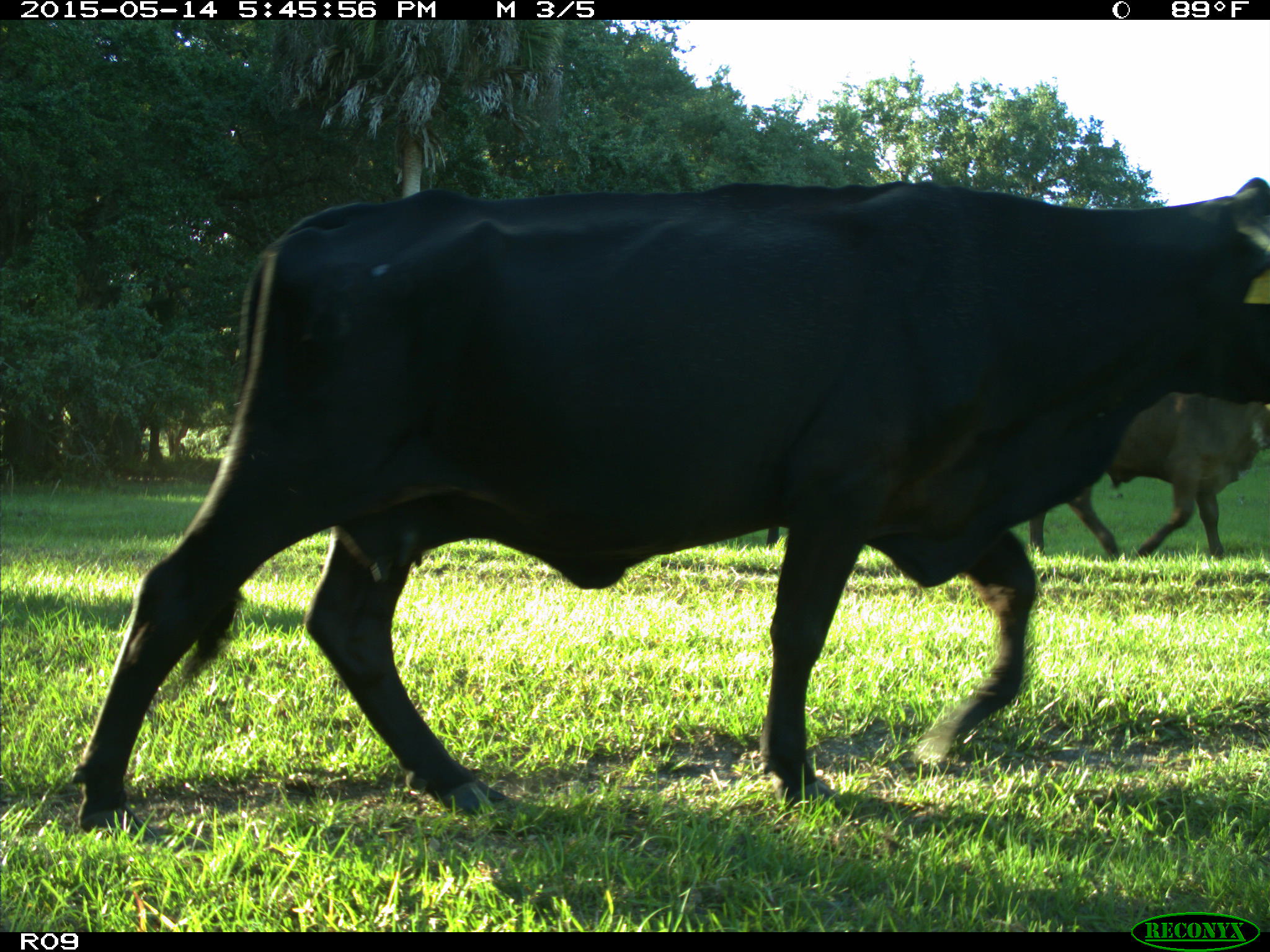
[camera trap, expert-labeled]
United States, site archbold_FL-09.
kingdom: Animalia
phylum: Chordata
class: Mammalia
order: Artiodactyla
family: Bovidae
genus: Bos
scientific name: Bos taurus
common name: domestic cow